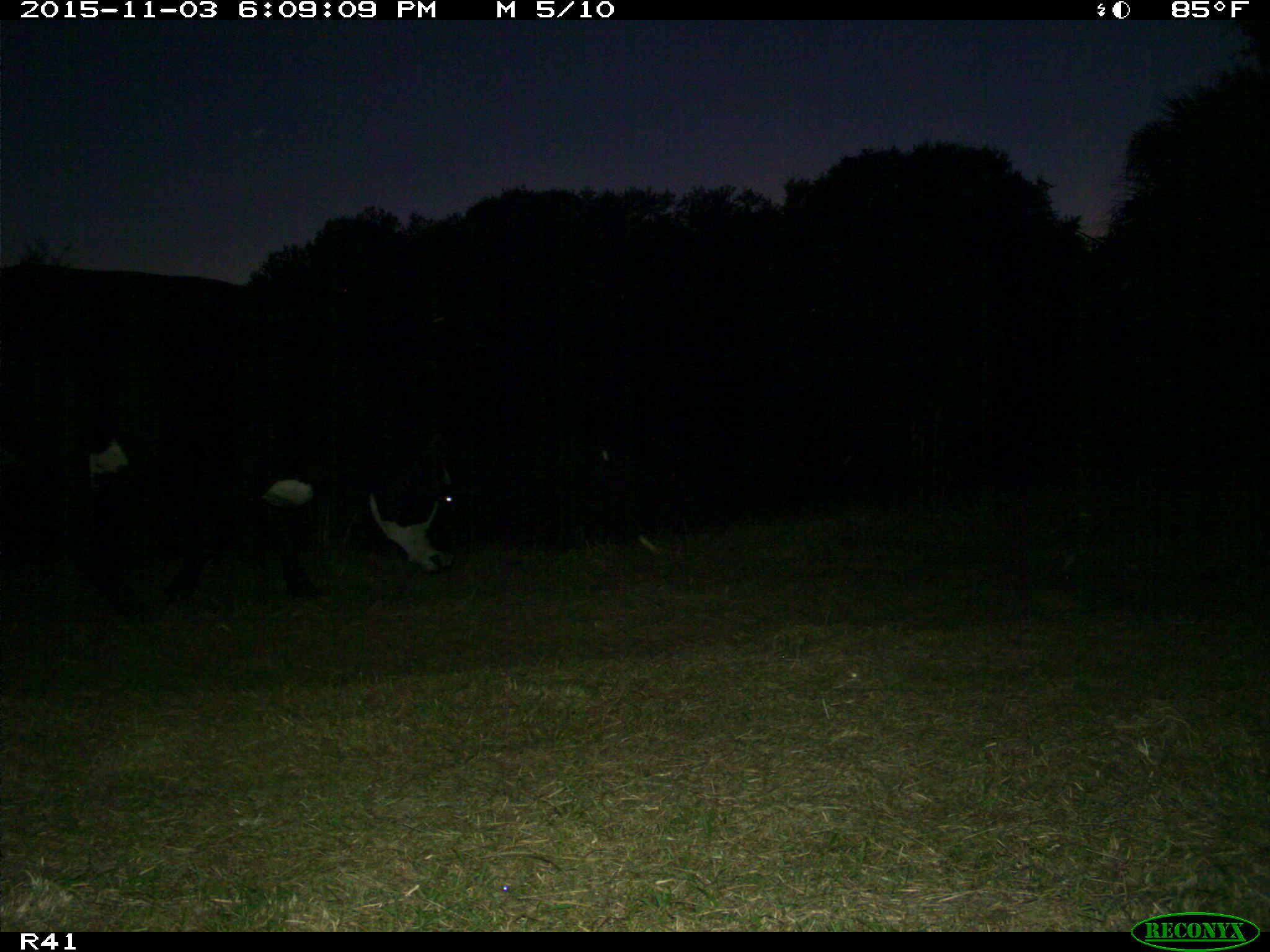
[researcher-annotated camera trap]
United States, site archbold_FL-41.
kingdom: Animalia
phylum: Chordata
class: Mammalia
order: Artiodactyla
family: Bovidae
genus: Bos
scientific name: Bos taurus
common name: domestic cow